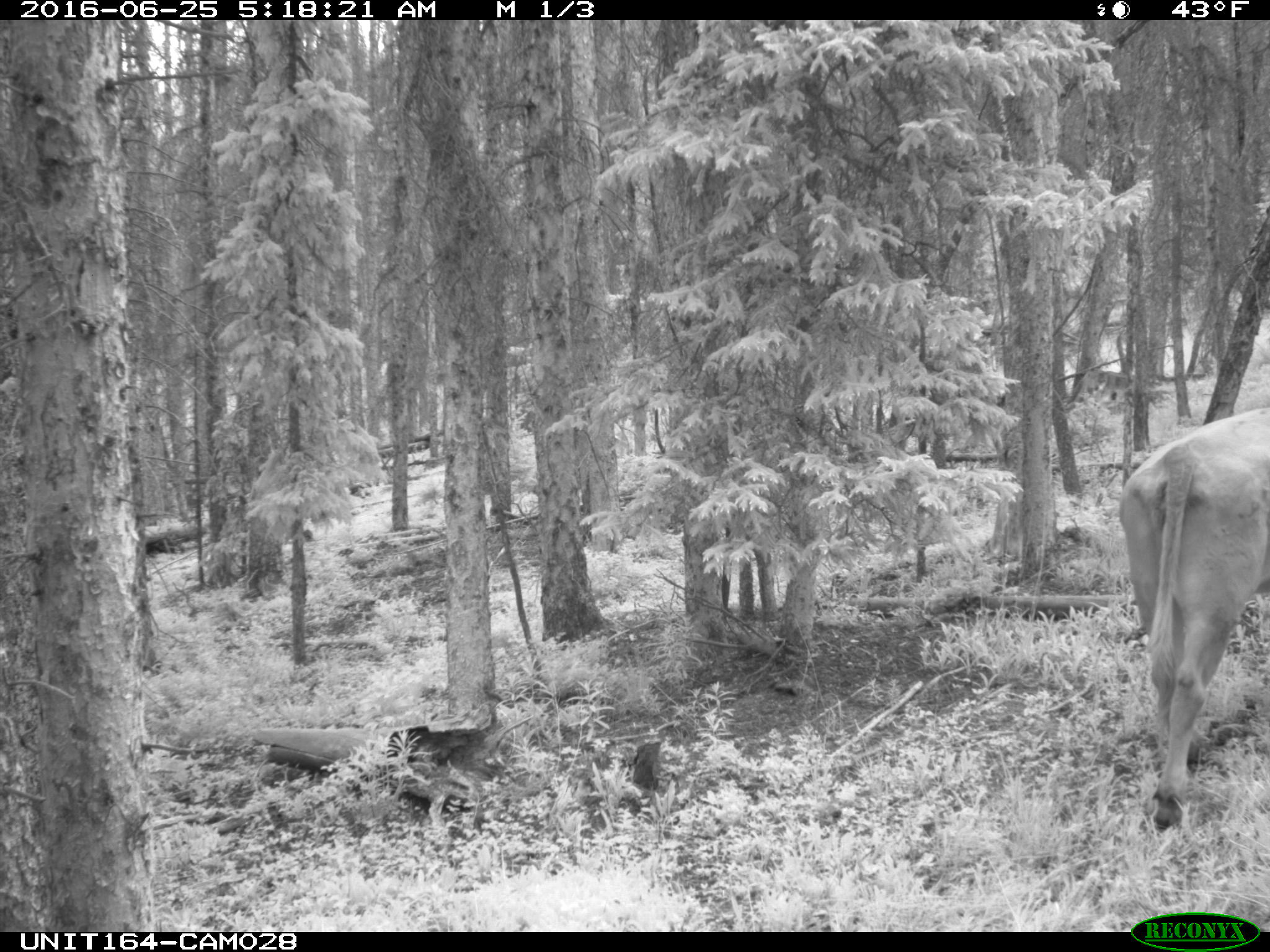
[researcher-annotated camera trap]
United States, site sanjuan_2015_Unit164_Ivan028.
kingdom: Animalia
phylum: Chordata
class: Mammalia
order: Artiodactyla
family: Bovidae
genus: Bos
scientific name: Bos taurus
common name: domestic cow